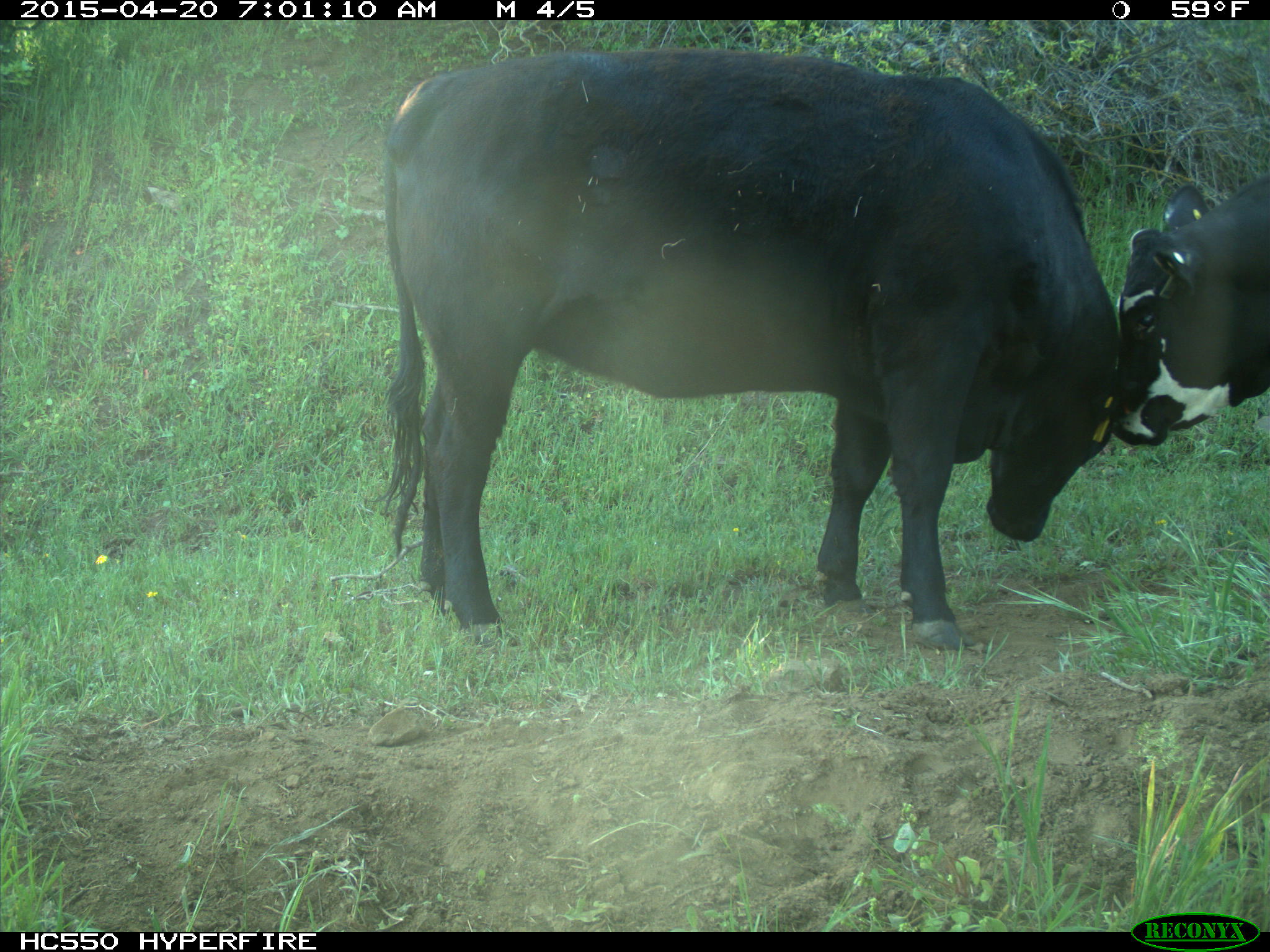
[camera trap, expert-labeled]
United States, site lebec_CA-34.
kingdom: Animalia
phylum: Chordata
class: Mammalia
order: Artiodactyla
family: Bovidae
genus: Bos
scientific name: Bos taurus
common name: domestic cow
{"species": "Bos taurus (domestic cow)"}